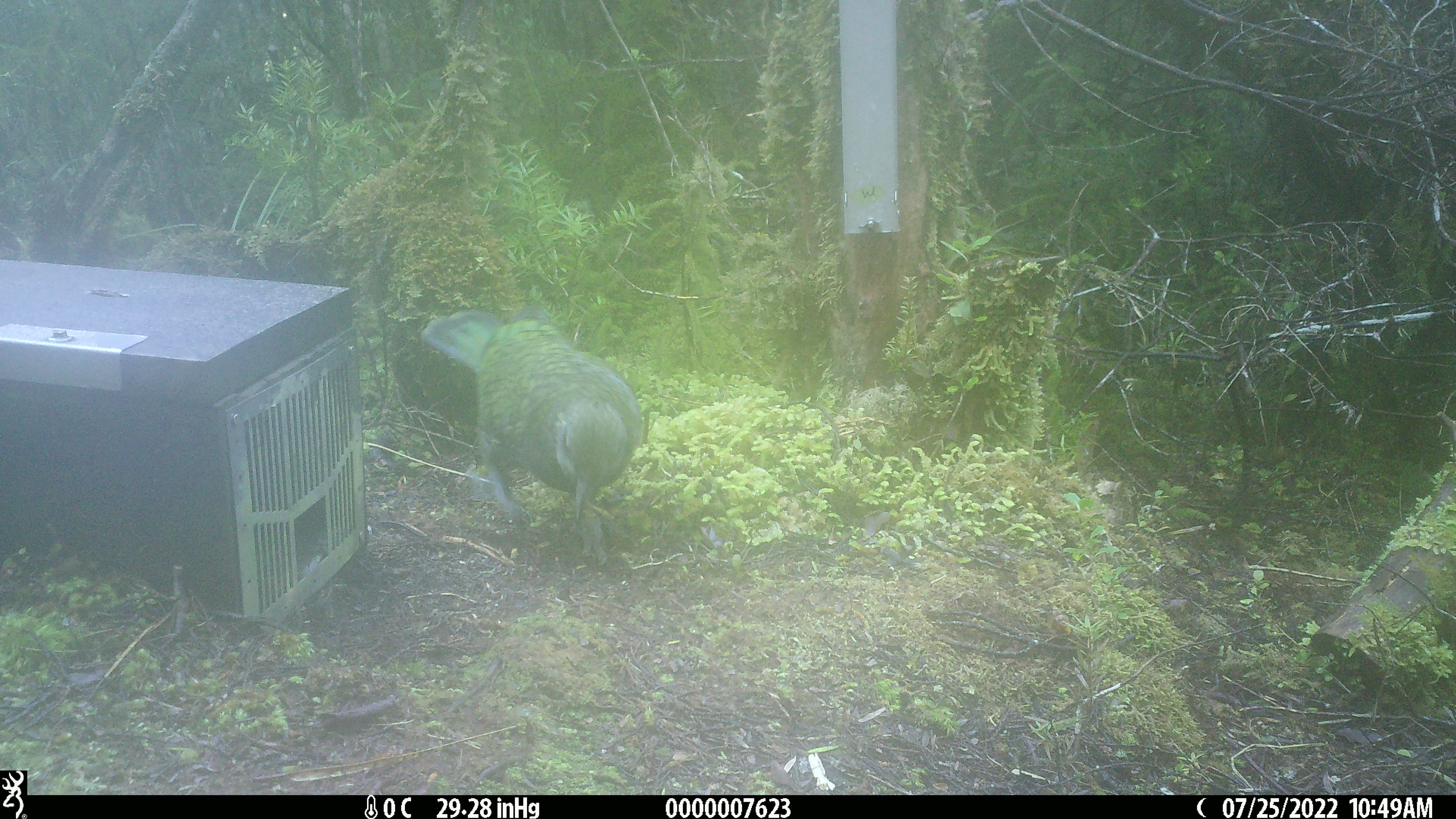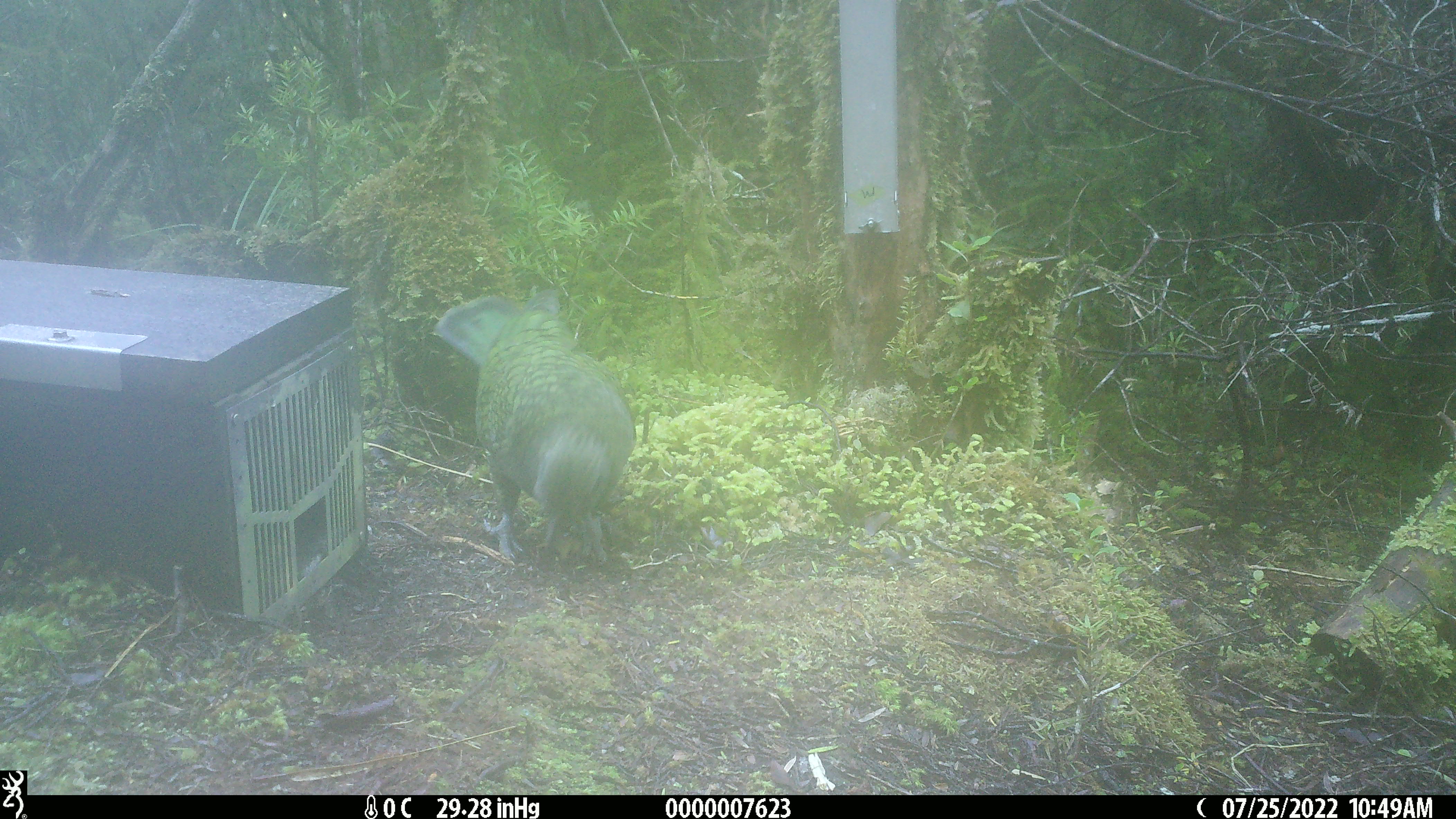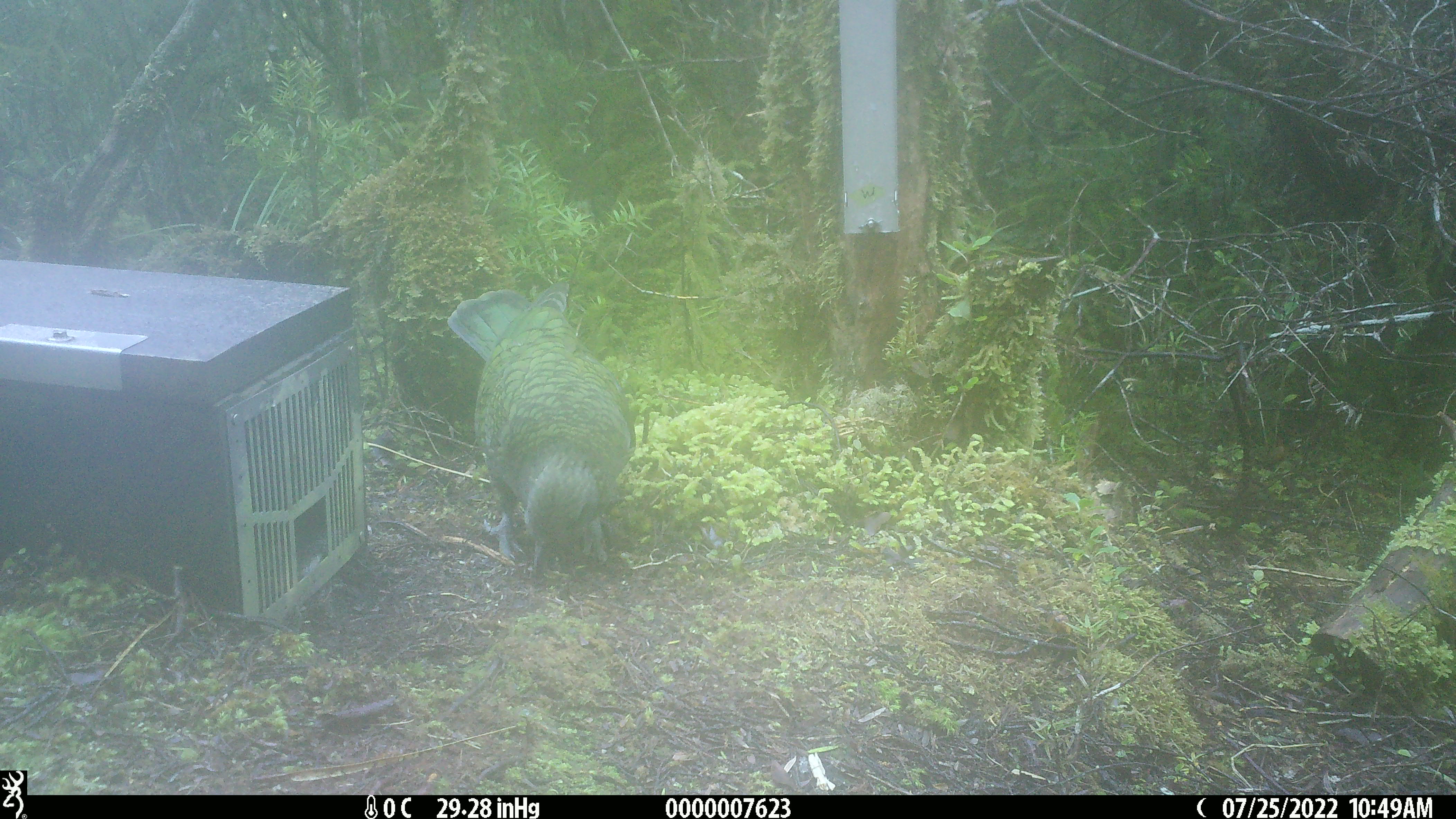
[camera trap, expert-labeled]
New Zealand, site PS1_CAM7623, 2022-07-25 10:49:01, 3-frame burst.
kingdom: Animalia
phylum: Chordata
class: Aves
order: Psittaciformes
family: Strigopidae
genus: Nestor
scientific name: Nestor notabilis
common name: kea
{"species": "kea (Nestor notabilis)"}